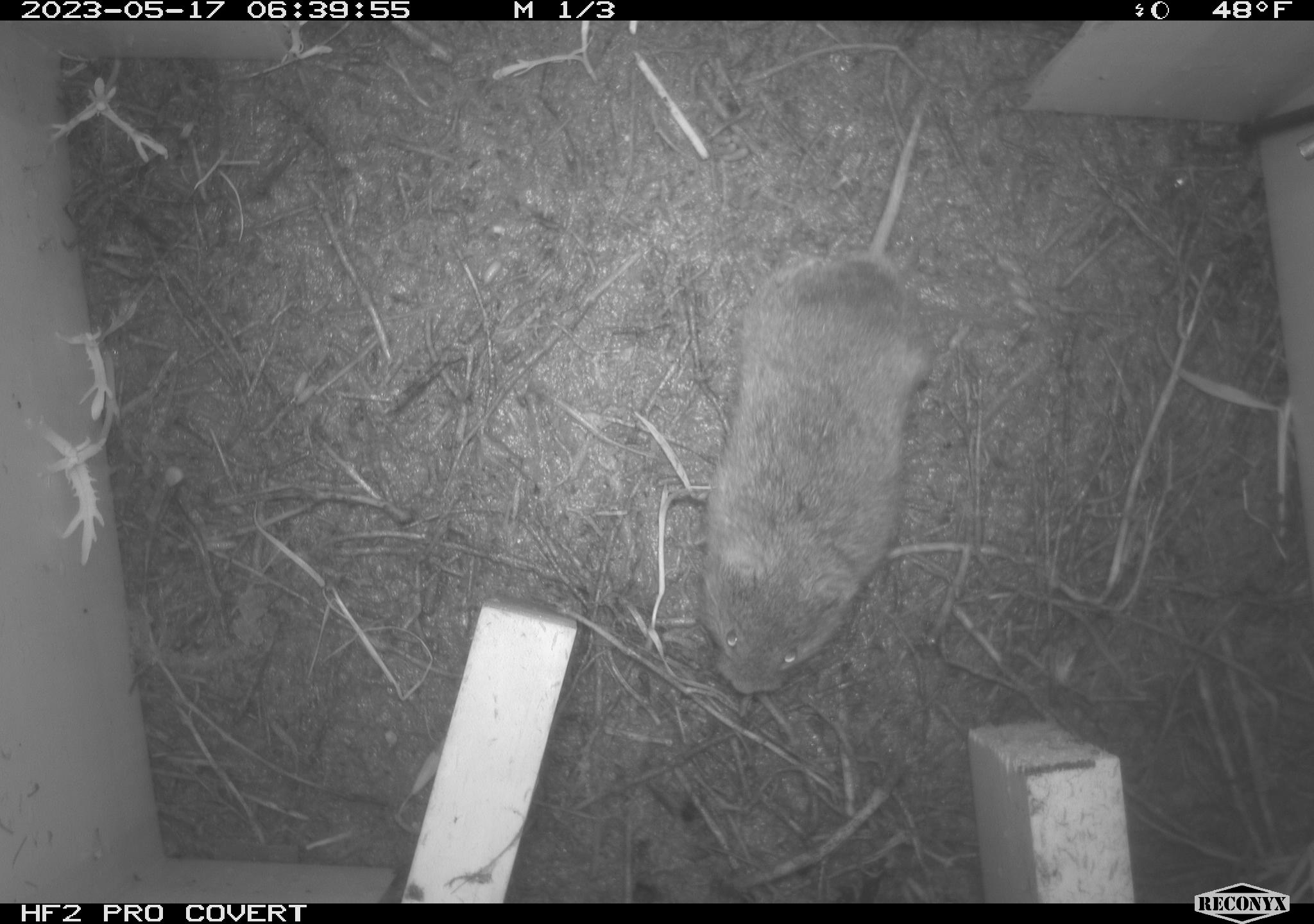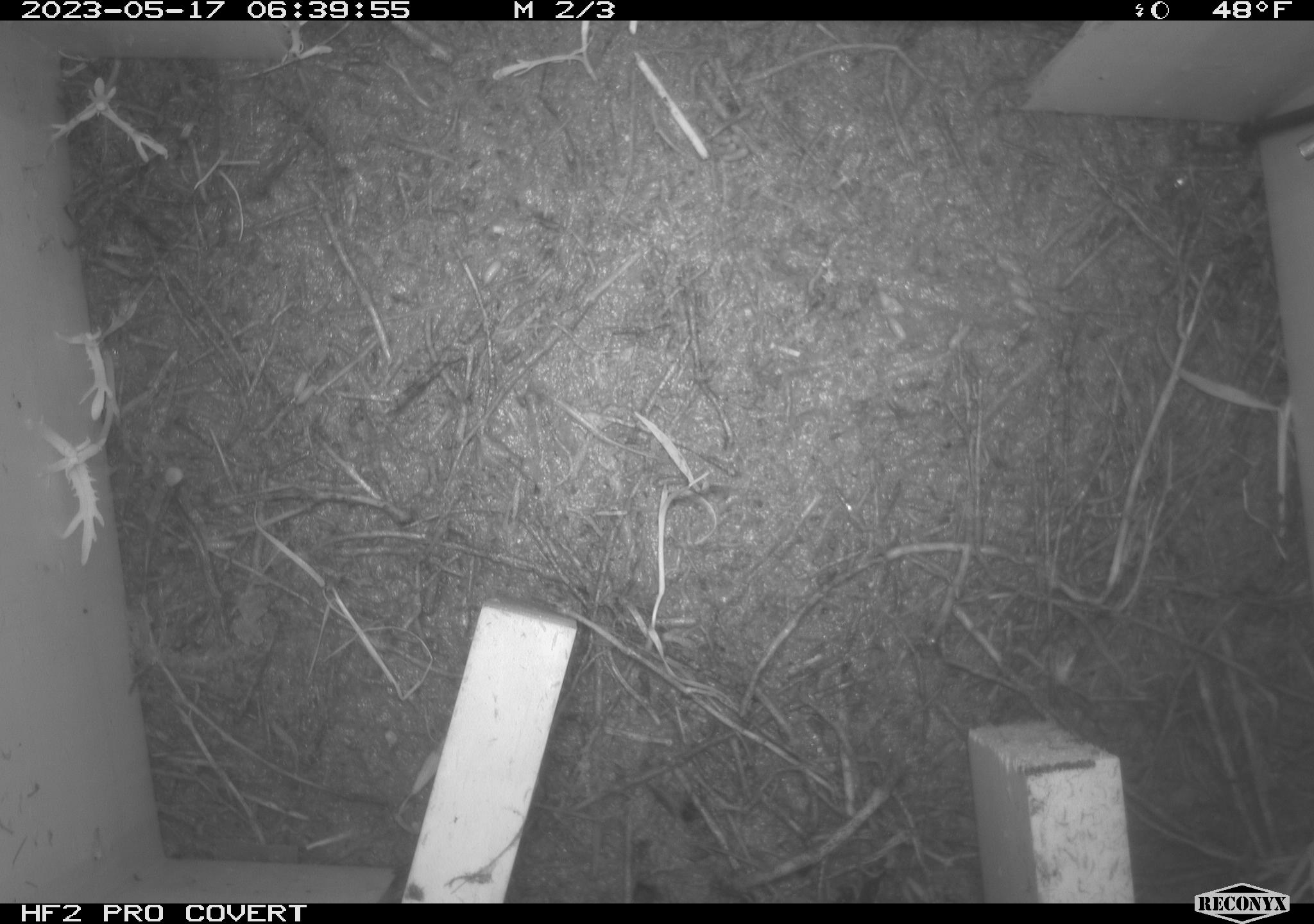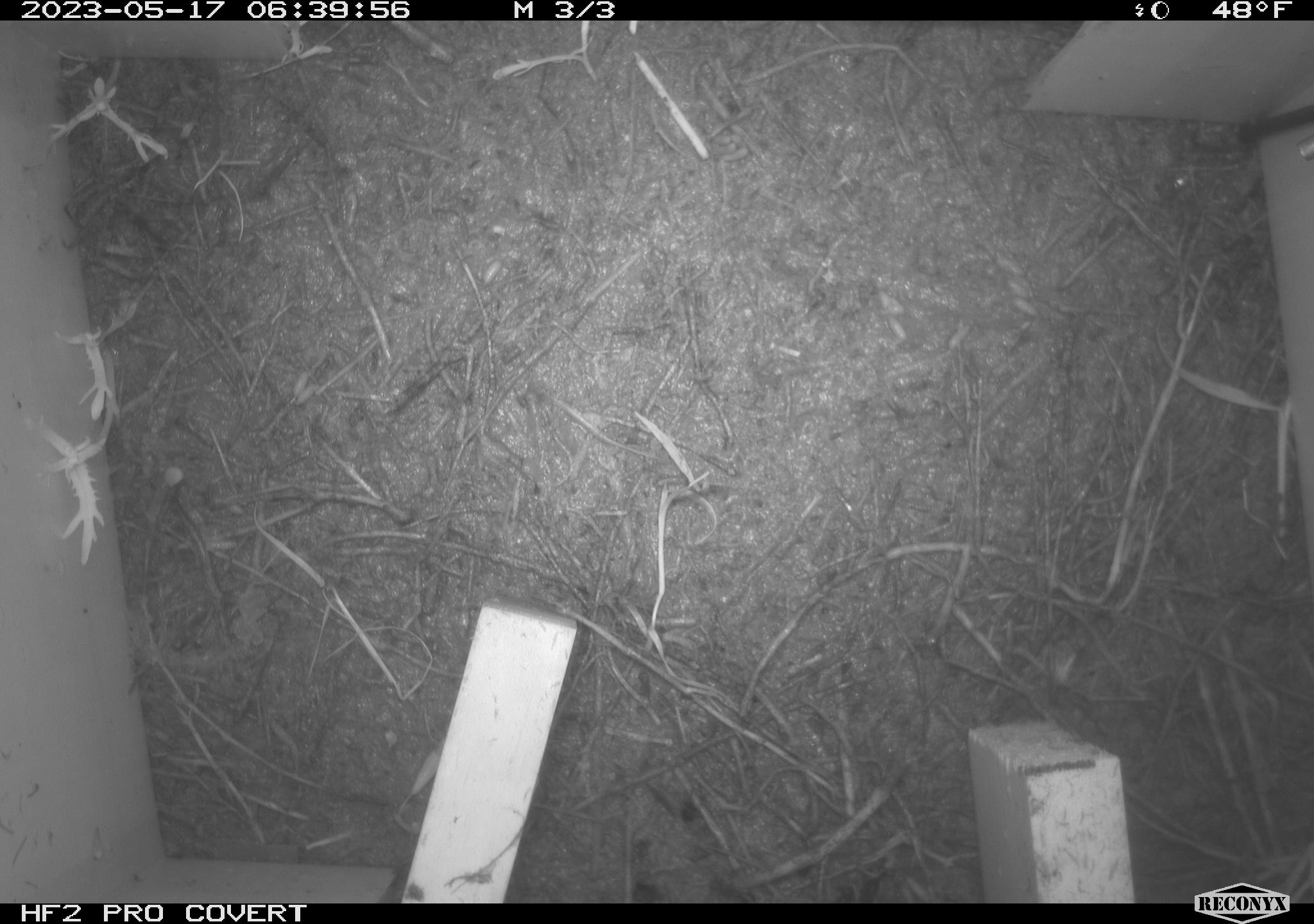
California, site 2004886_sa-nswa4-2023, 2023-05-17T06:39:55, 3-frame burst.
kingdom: Animalia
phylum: Chordata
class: Mammalia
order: Rodentia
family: Cricetidae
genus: Microtus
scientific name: Microtus californicus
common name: california vole